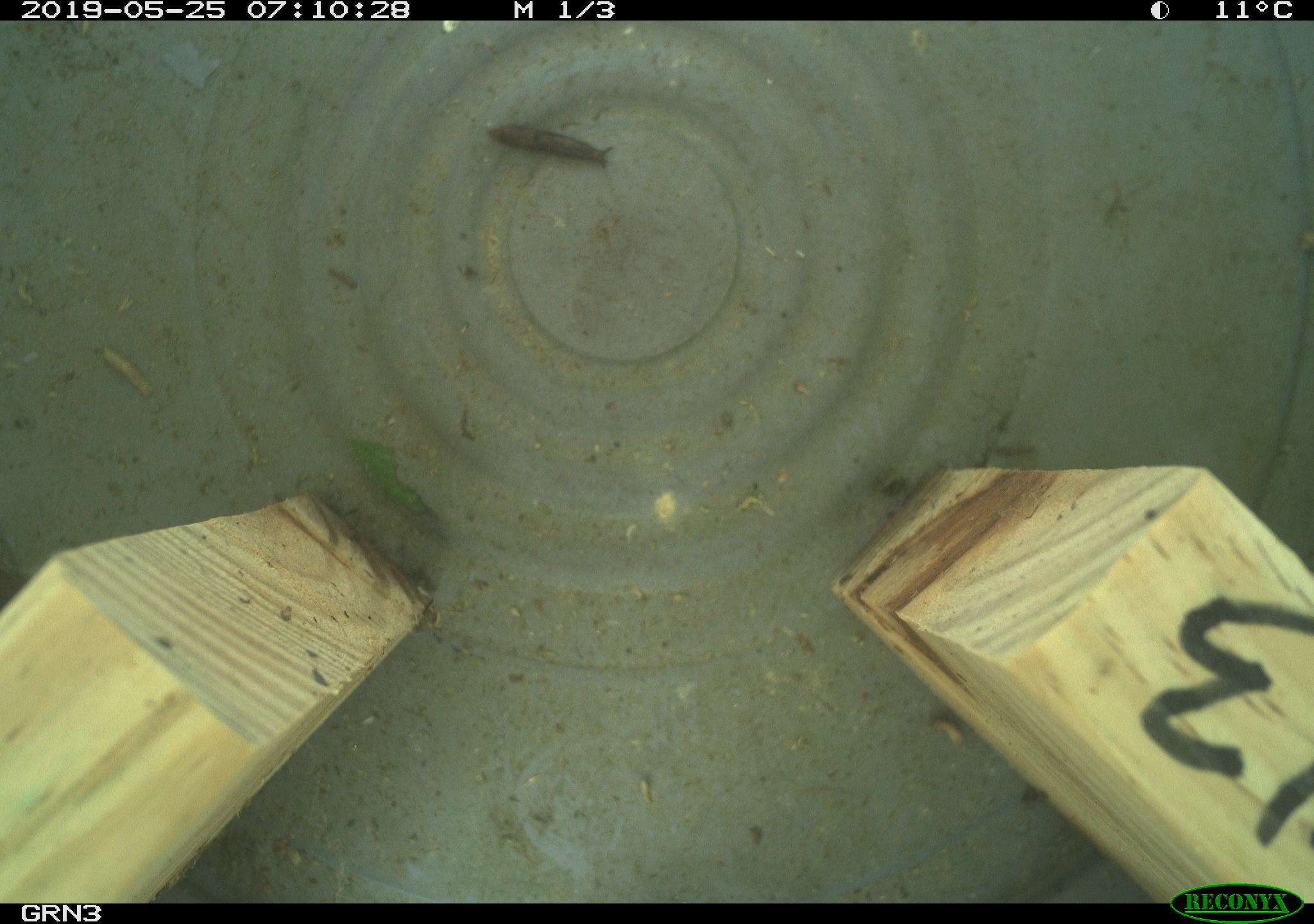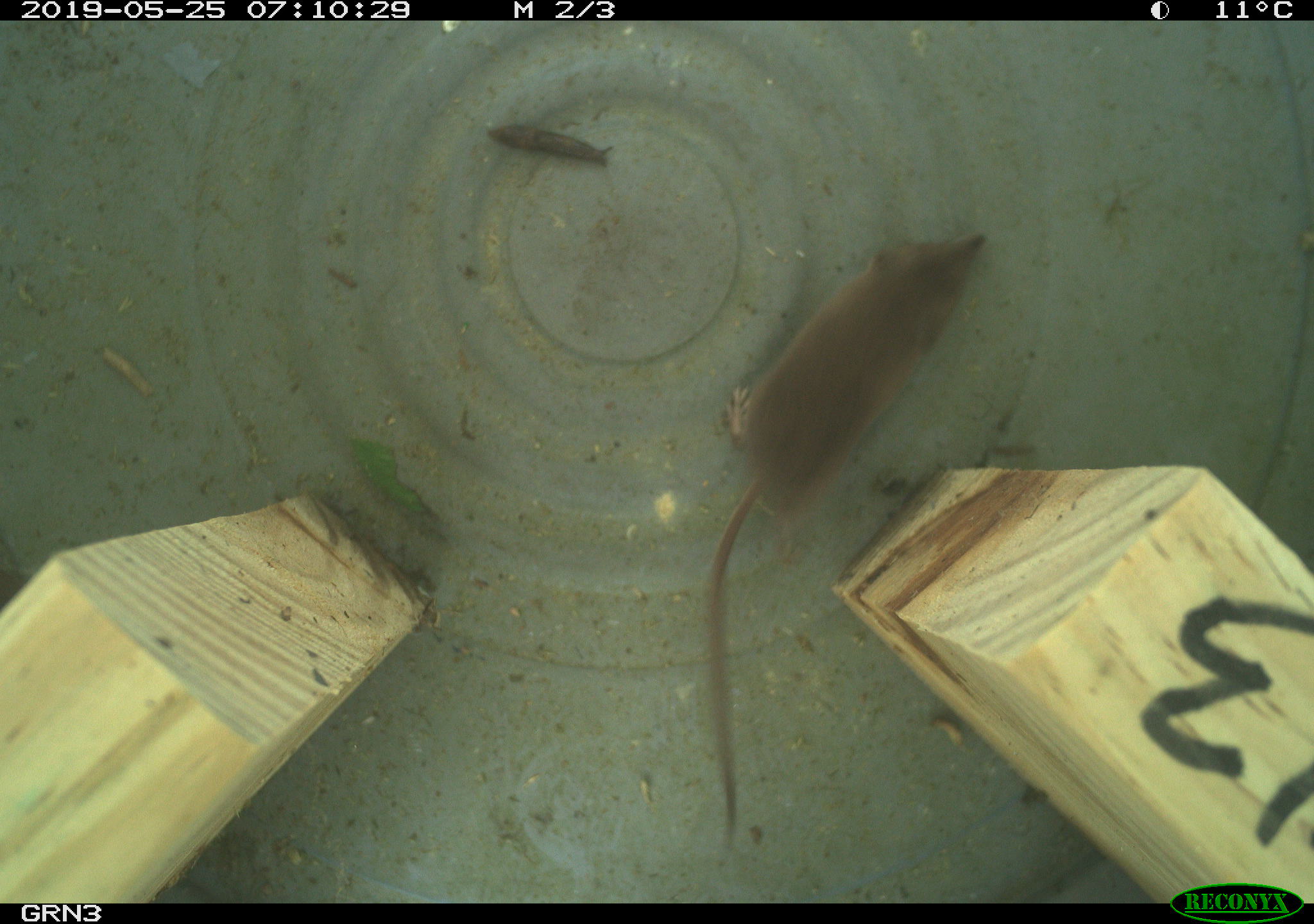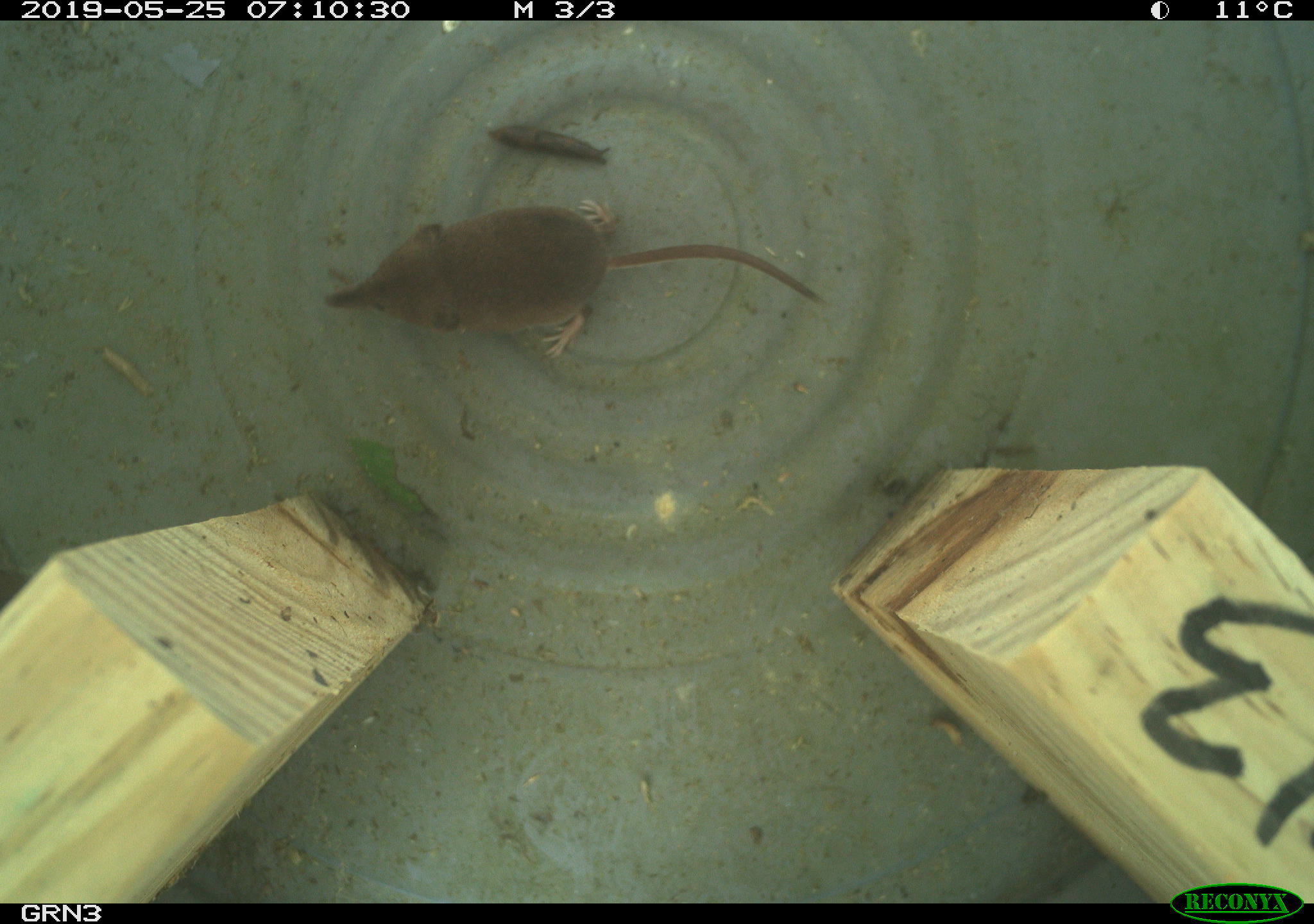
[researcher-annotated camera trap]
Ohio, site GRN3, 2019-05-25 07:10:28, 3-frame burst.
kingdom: Animalia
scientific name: Animalia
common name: animal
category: invertebrate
Invertebrate (animal) (Animalia).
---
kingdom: Animalia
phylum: Chordata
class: Mammalia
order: Eulipotyphla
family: Soricidae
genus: Sorex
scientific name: Sorex cinereus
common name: masked shrew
Masked shrew (Sorex cinereus).